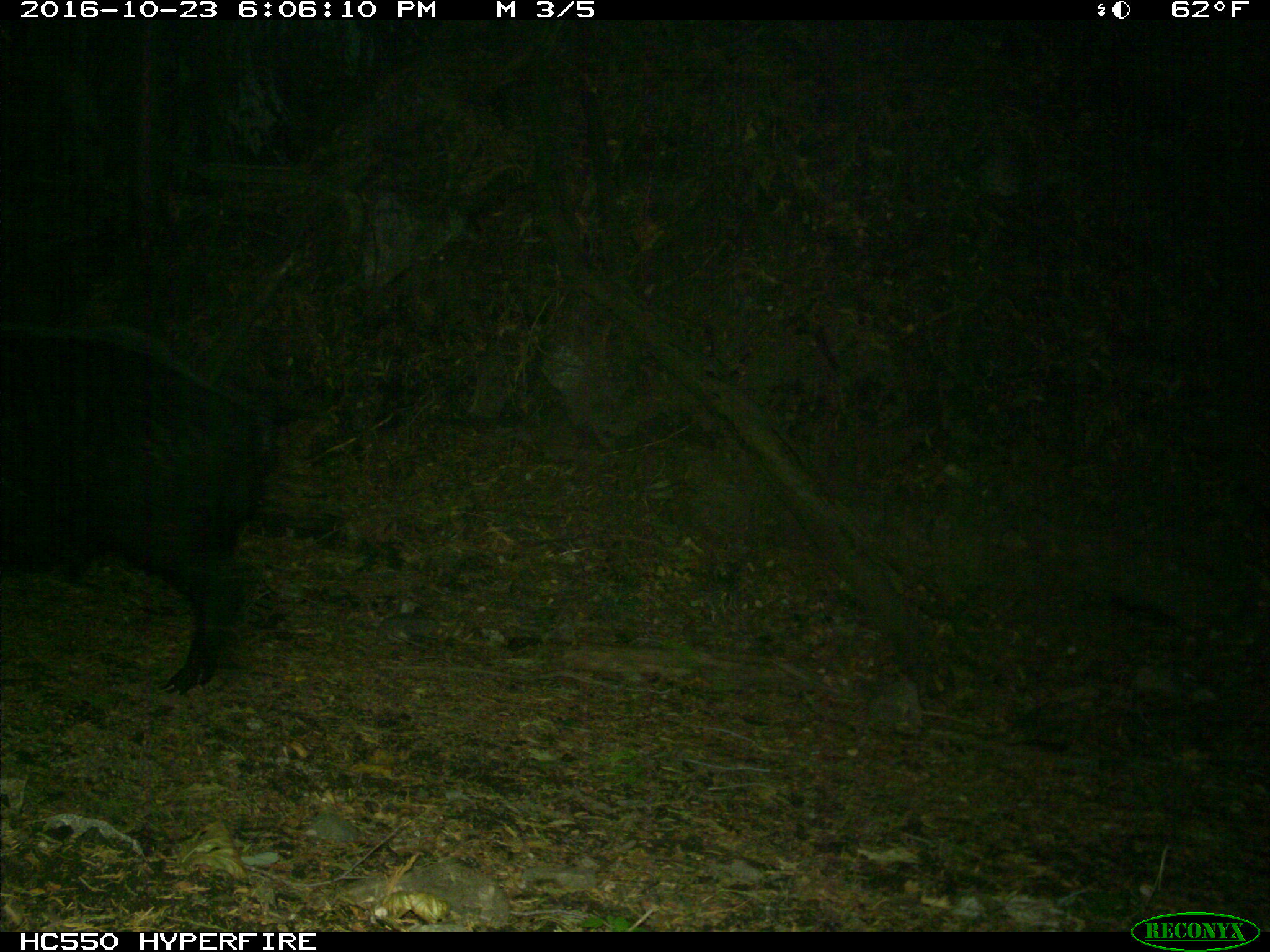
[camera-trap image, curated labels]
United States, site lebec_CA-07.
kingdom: Animalia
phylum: Chordata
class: Mammalia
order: Artiodactyla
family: Suidae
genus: Sus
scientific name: Sus scrofa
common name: wild boar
Sus scrofa (wild boar).